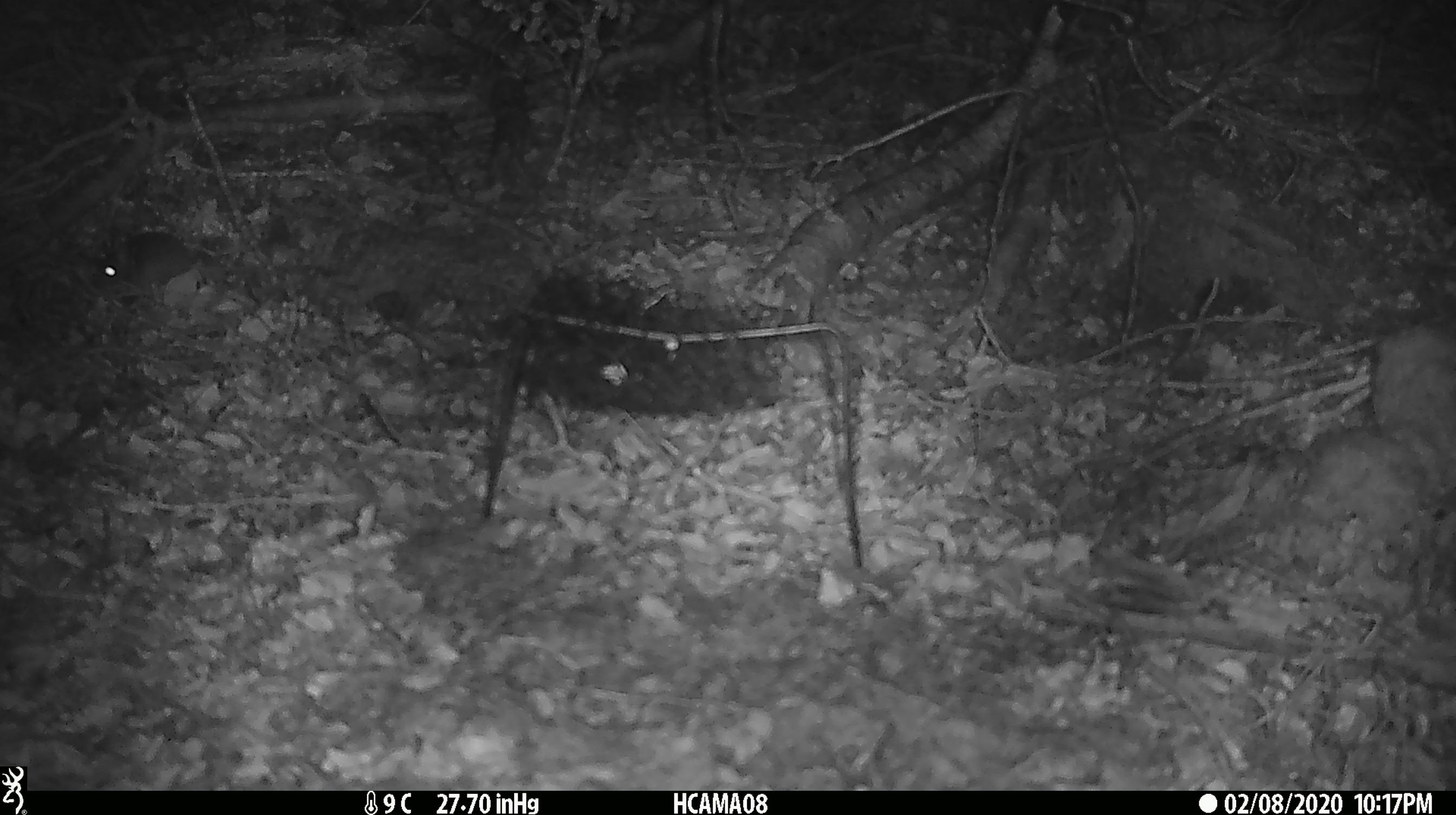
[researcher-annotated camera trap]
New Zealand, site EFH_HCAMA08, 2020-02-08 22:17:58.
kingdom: Animalia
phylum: Chordata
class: Mammalia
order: Rodentia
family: Muridae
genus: Mus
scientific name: Mus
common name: mouse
Mouse (Mus).